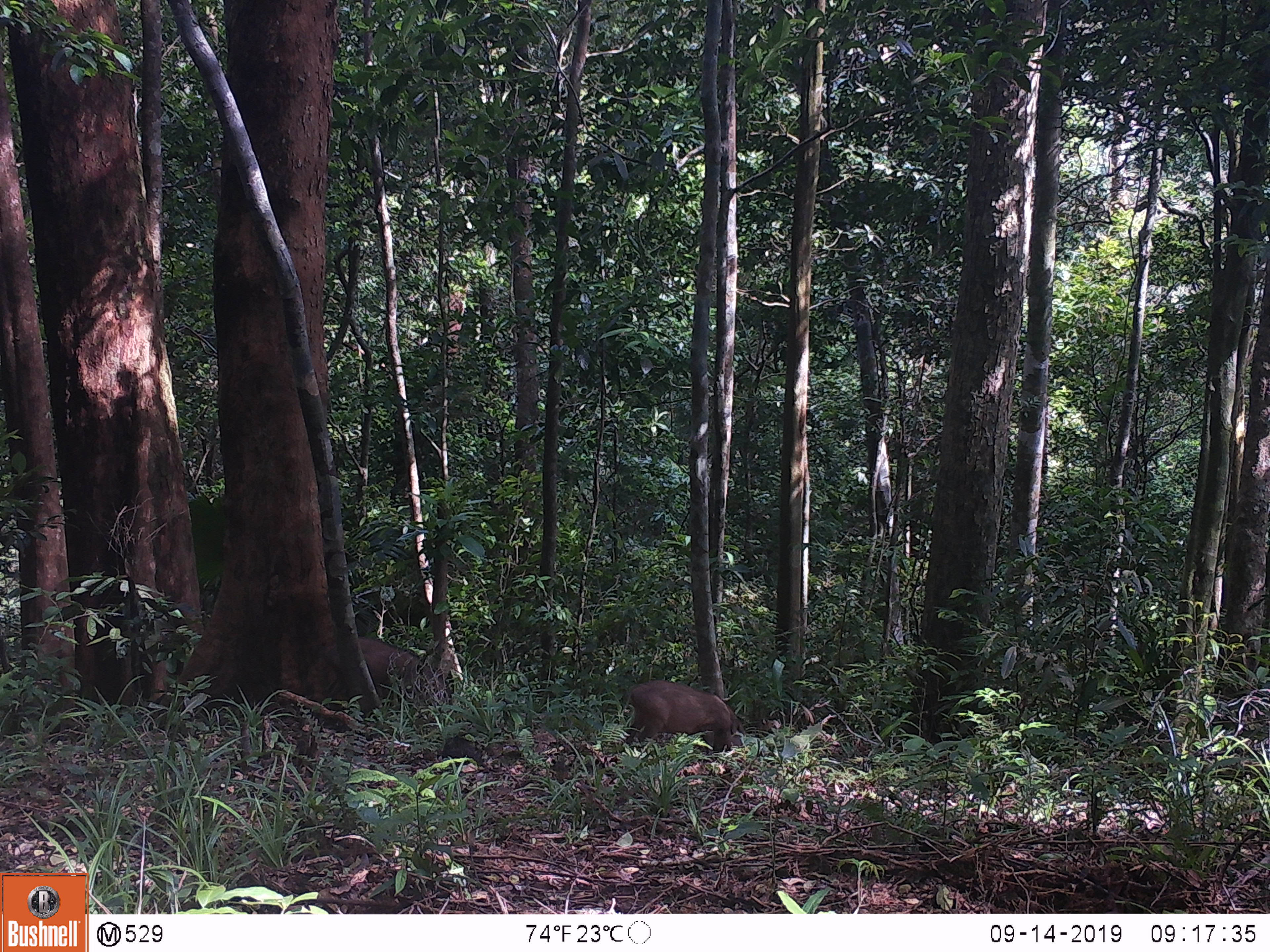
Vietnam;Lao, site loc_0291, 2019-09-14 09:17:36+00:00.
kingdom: Animalia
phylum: Chordata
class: Mammalia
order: Artiodactyla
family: Suidae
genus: Sus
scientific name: Sus scrofa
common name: eurasian wild pig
Eurasian wild pig (Sus scrofa). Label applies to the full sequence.